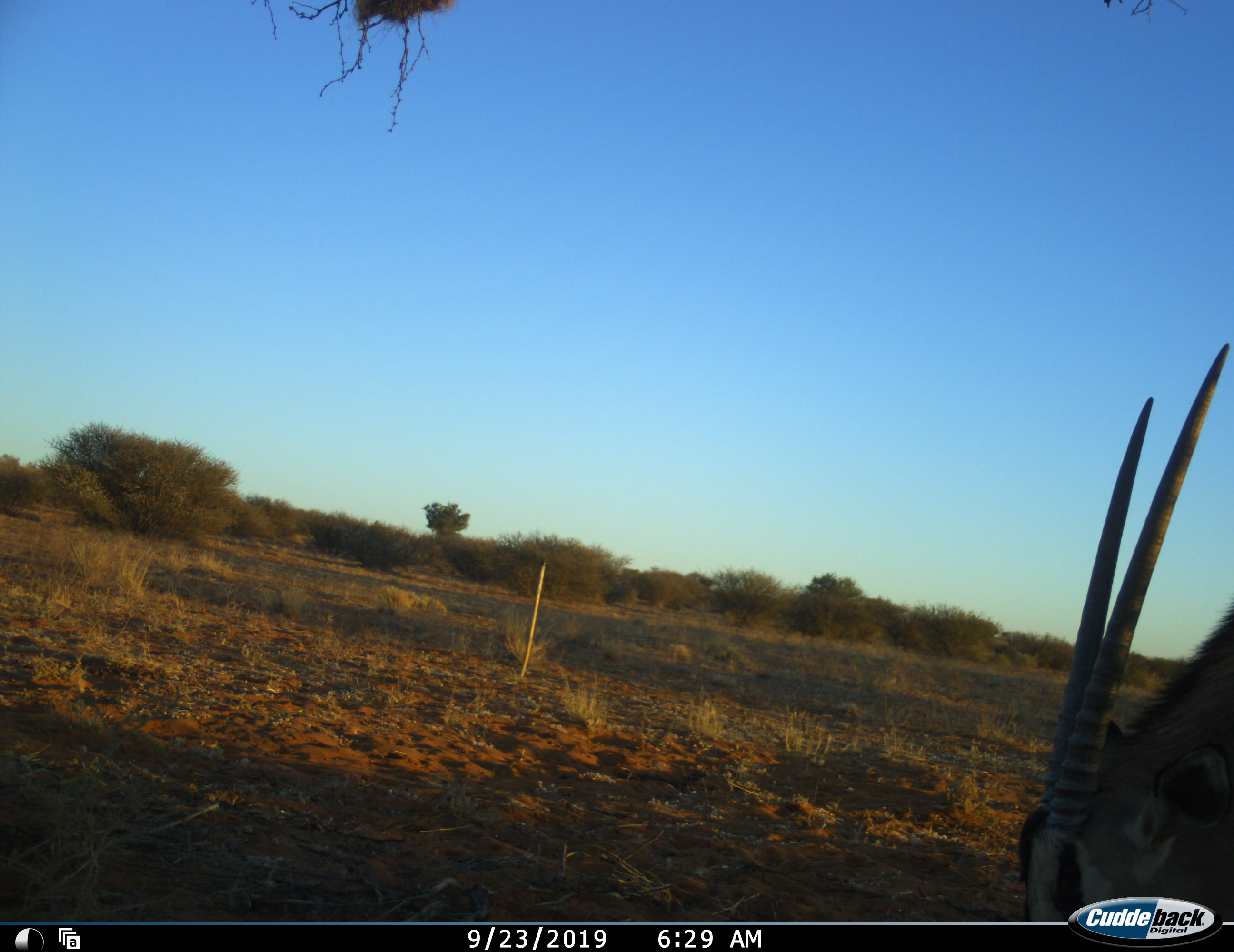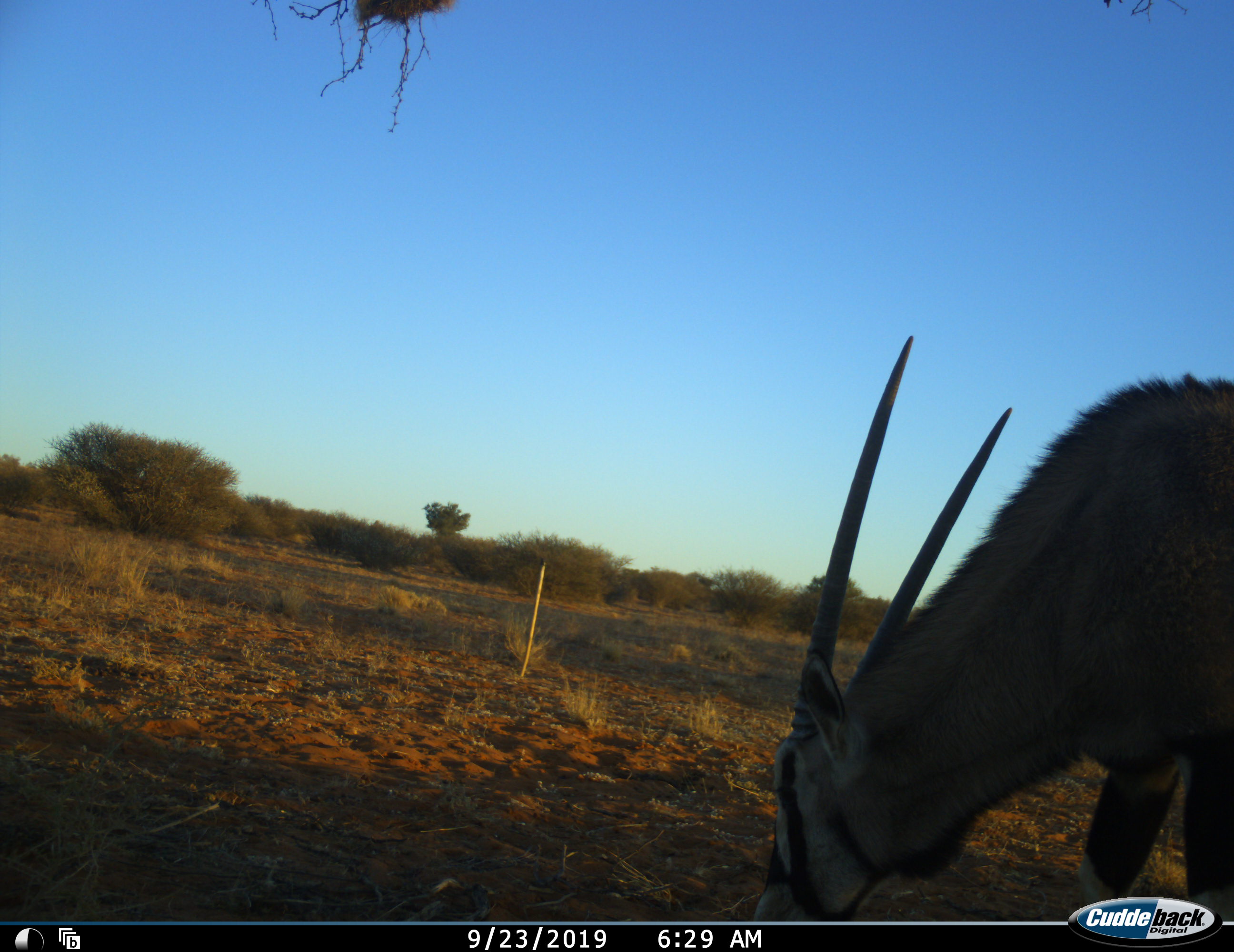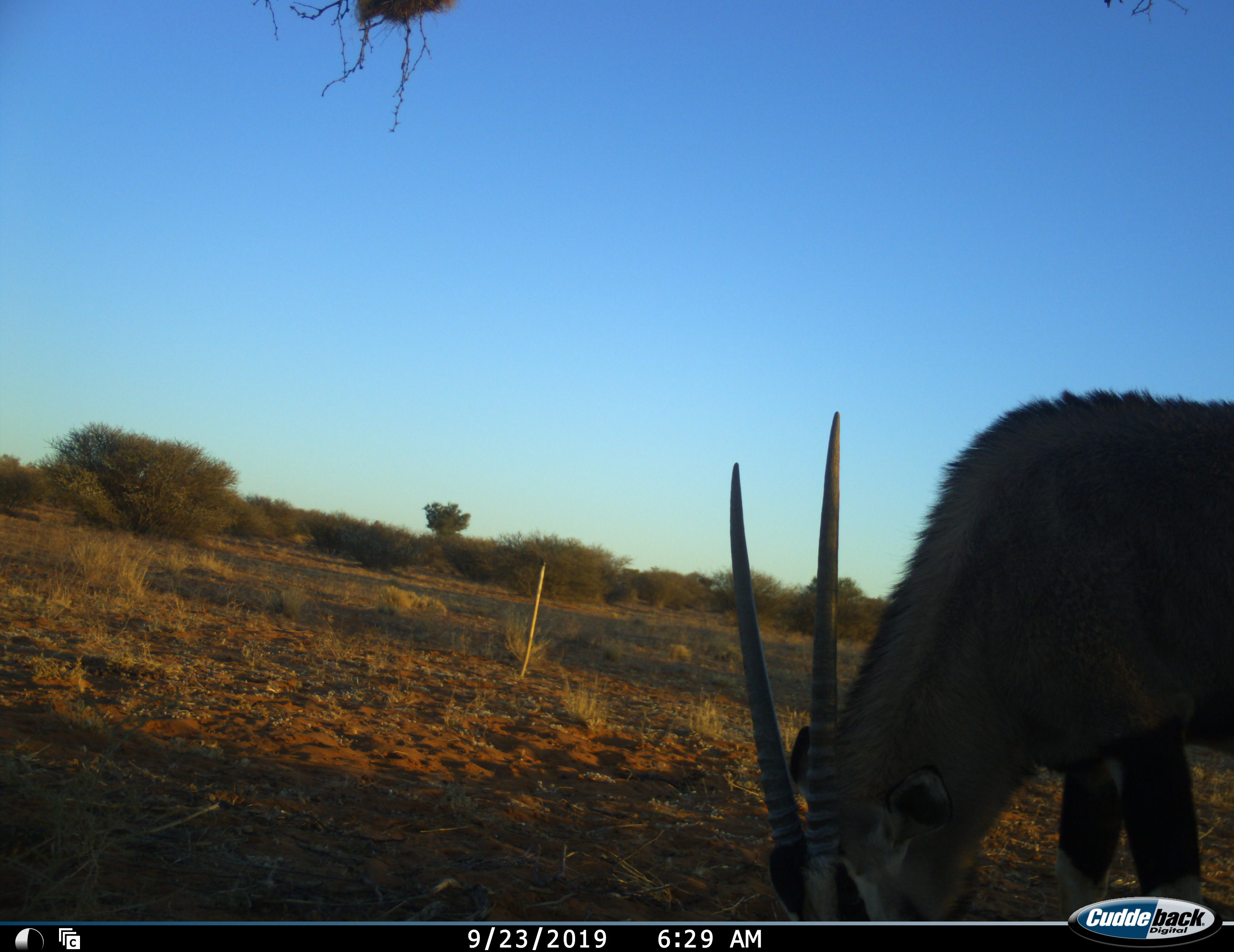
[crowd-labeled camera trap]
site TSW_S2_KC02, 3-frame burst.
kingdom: Animalia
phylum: Chordata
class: Mammalia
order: Artiodactyla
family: Bovidae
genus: Oryx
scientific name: Oryx gazella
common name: gemsbok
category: oryx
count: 1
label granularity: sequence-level